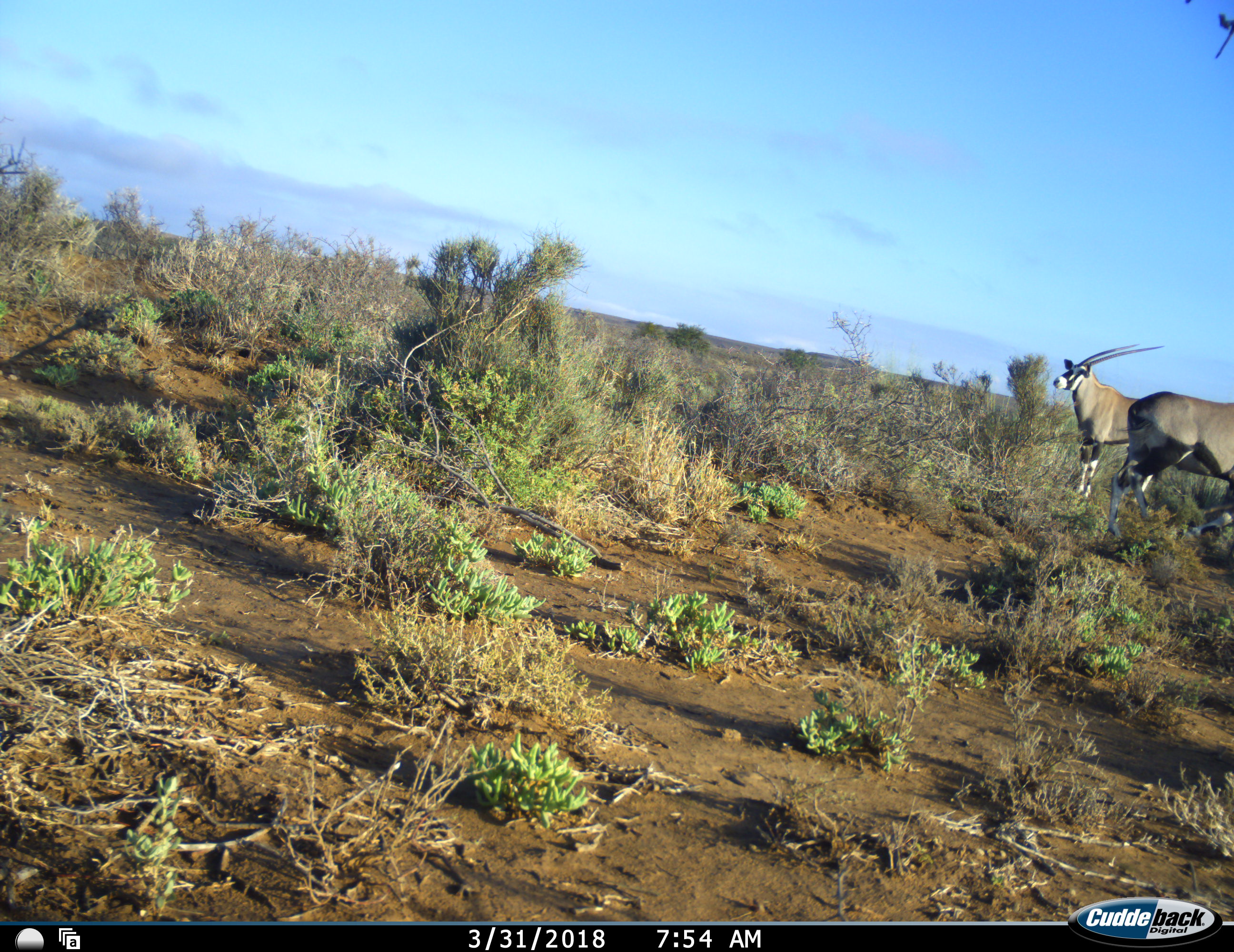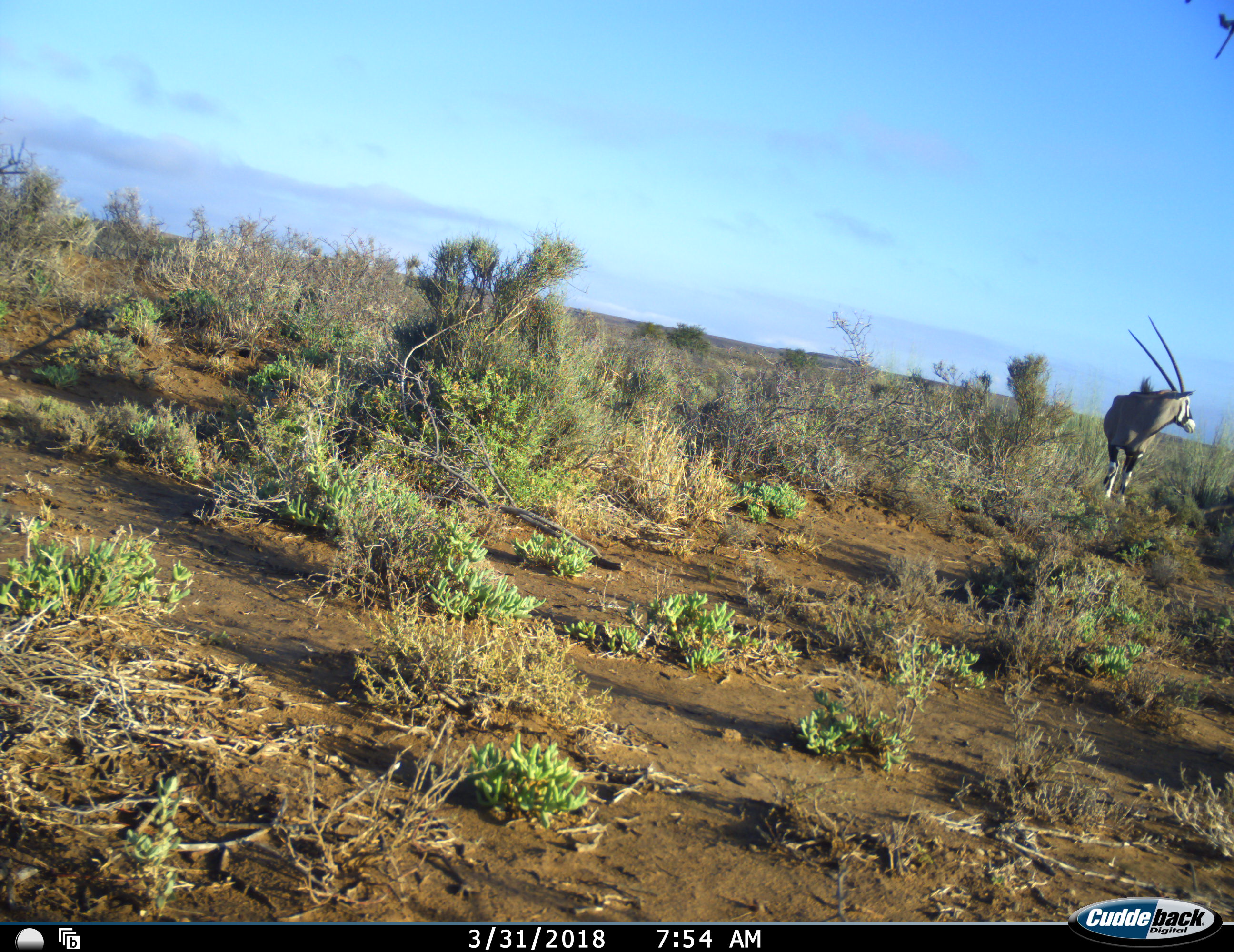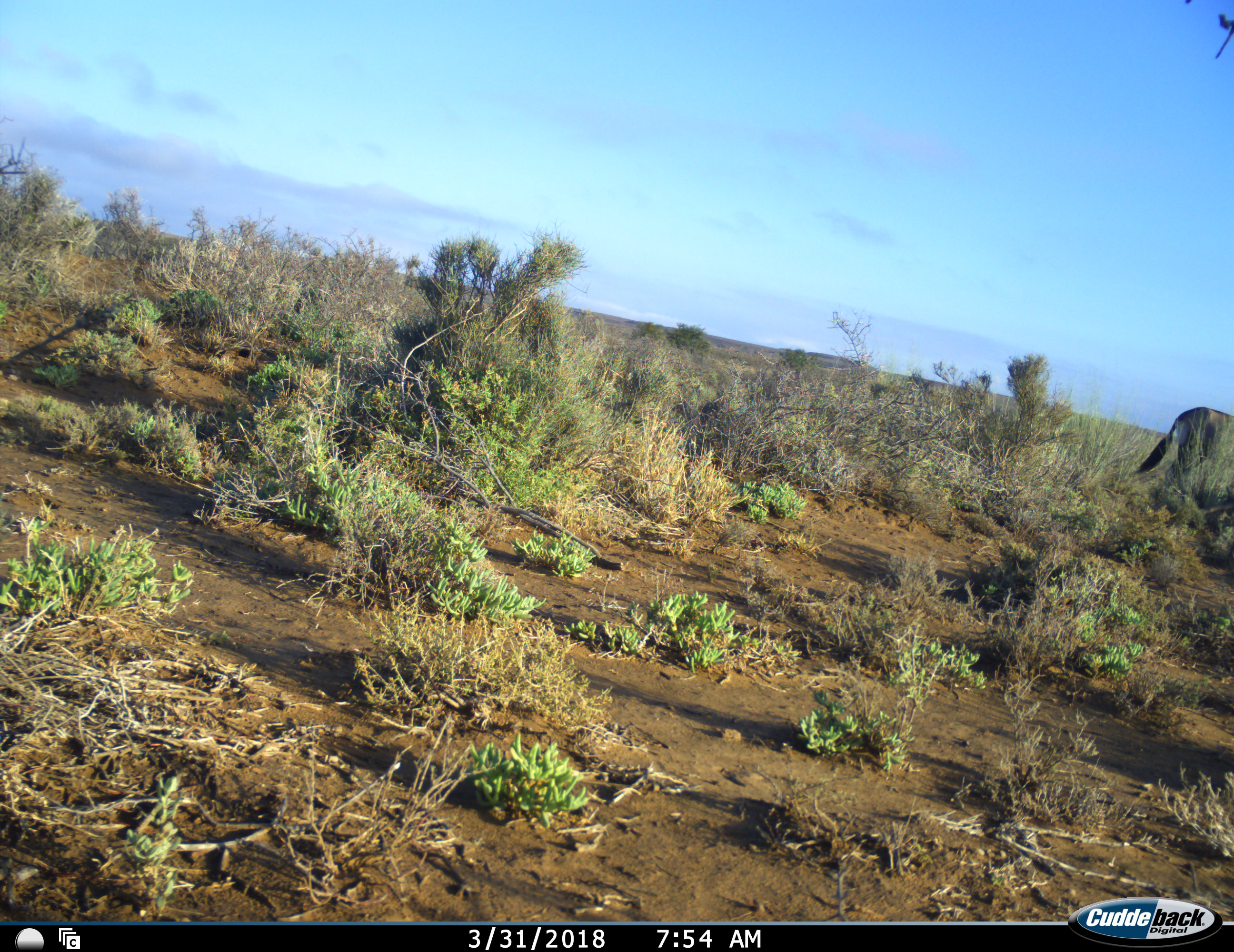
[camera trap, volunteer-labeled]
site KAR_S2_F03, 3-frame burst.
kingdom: Animalia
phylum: Chordata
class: Mammalia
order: Artiodactyla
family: Bovidae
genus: Oryx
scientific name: Oryx gazella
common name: gemsbok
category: oryx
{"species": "oryx (gemsbok) (Oryx gazella)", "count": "2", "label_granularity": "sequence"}